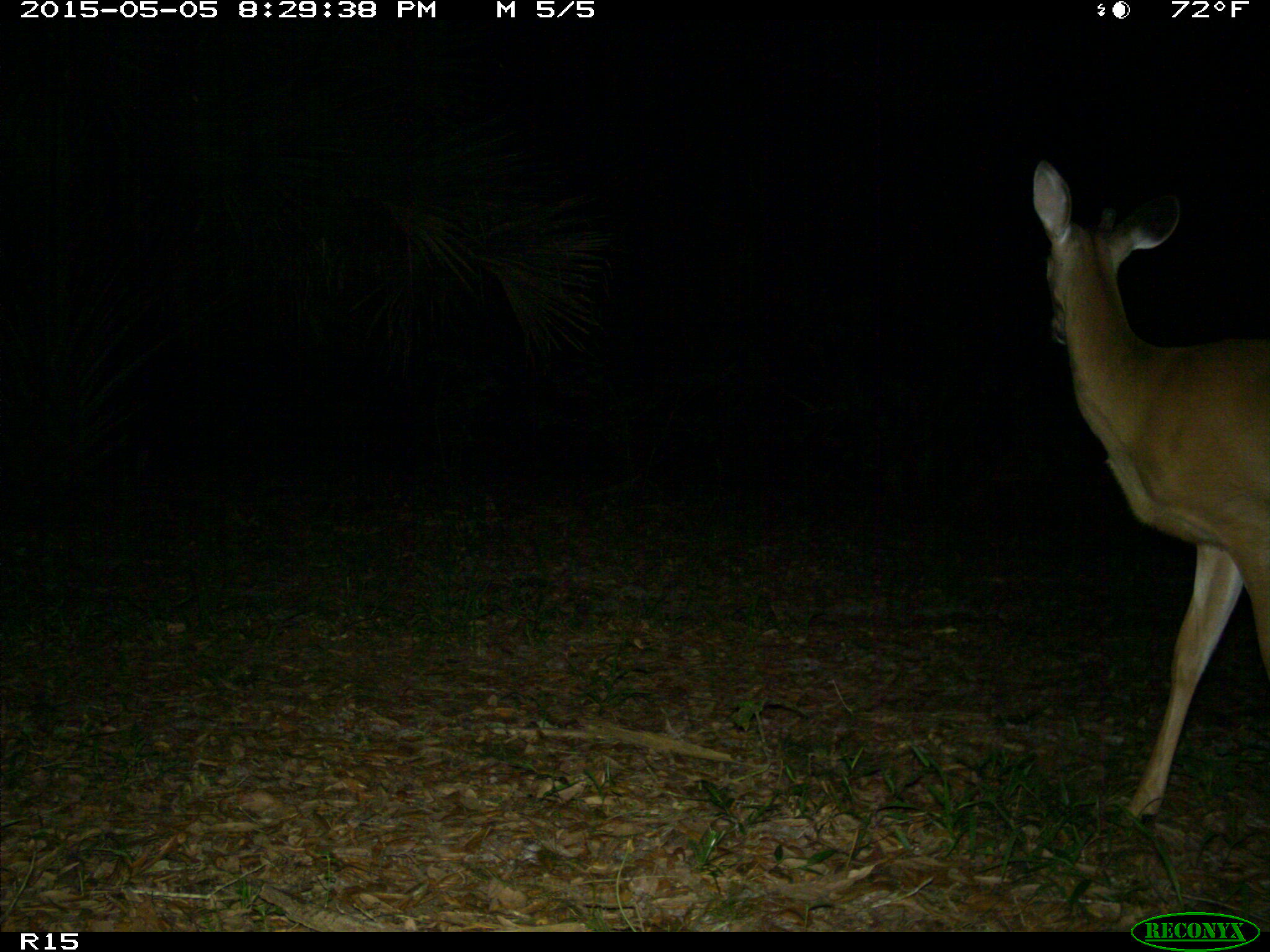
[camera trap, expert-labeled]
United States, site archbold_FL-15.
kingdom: Animalia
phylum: Chordata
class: Mammalia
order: Artiodactyla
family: Cervidae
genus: Odocoileus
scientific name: Odocoileus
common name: deer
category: unidentified deer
Unidentified deer (deer) (Odocoileus).